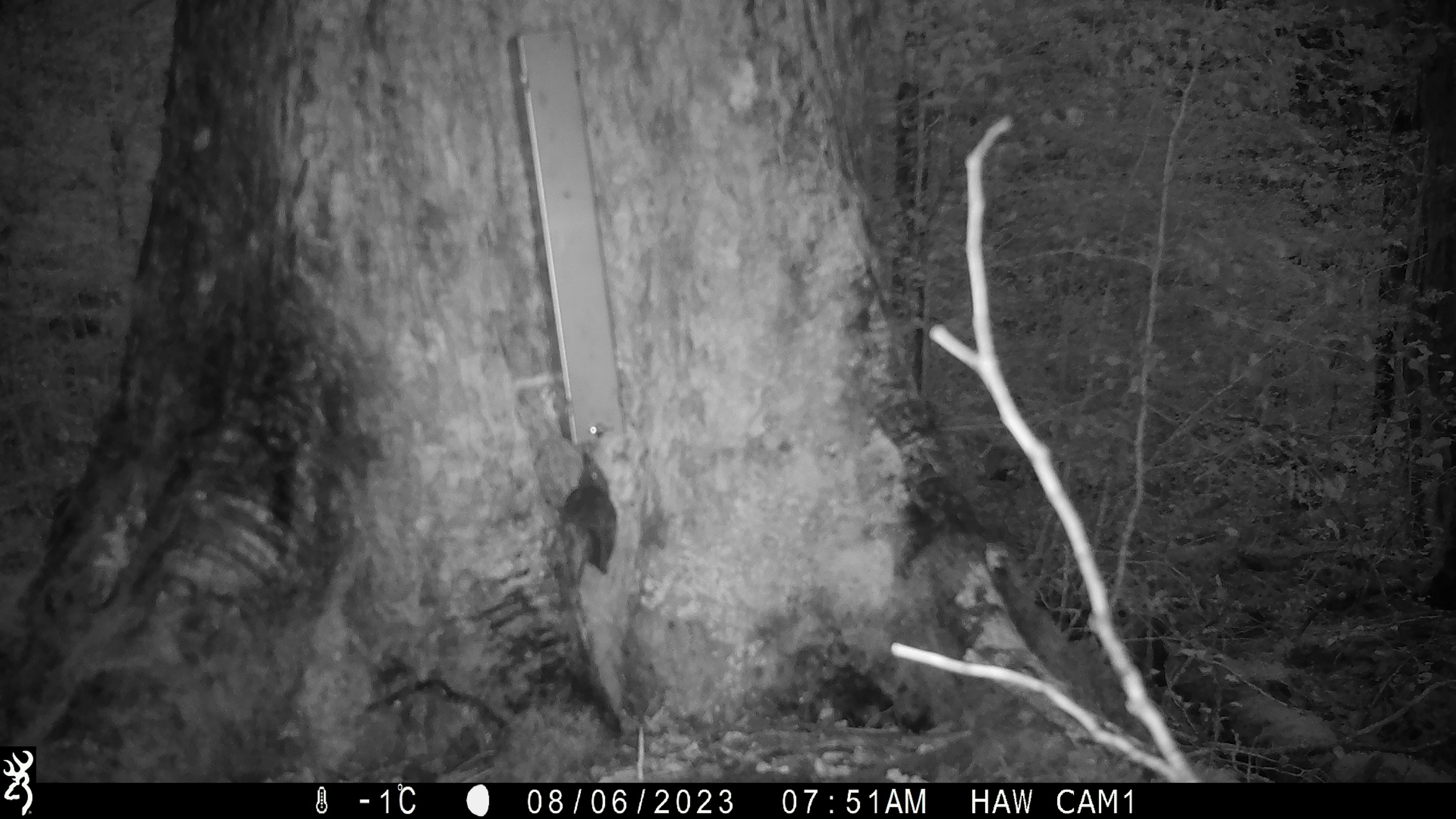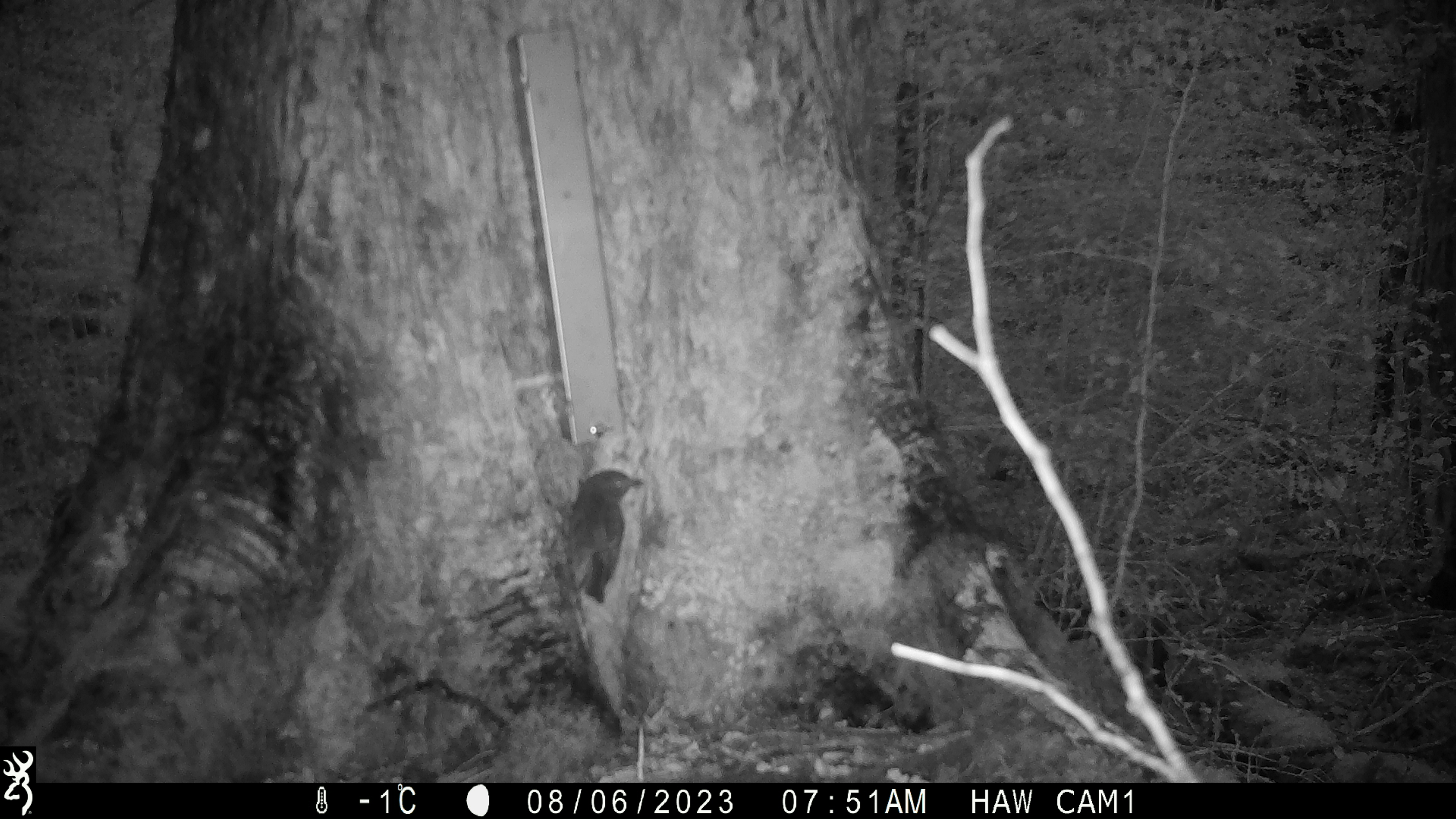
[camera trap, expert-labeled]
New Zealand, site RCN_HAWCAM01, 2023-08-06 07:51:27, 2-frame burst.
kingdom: Animalia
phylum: Chordata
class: Aves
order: Passeriformes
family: Petroicidae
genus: Petroica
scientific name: Petroica australis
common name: new zealand robin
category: robin